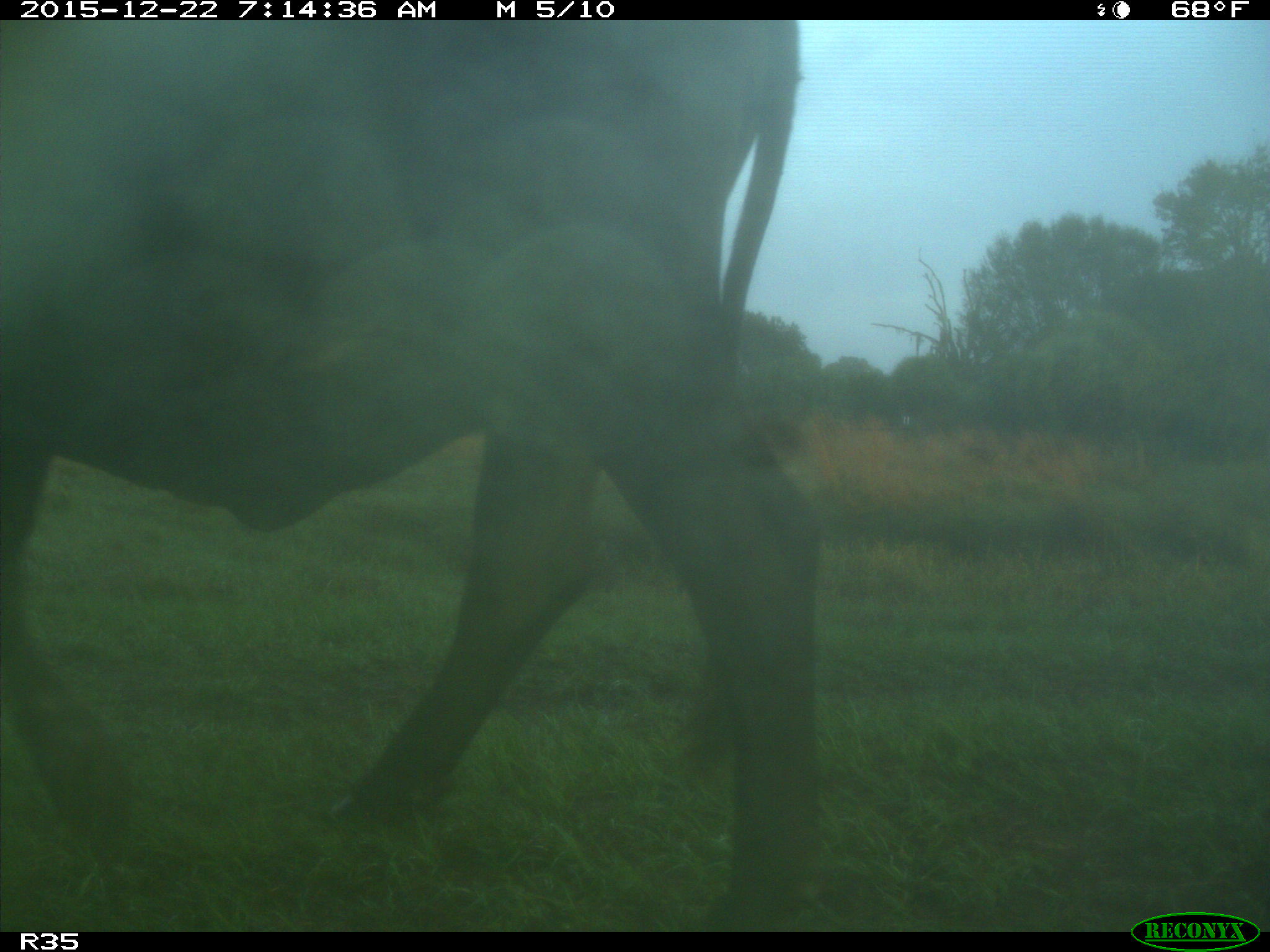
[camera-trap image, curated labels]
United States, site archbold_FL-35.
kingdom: Animalia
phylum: Chordata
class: Mammalia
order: Artiodactyla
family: Bovidae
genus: Bos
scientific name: Bos taurus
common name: domestic cow